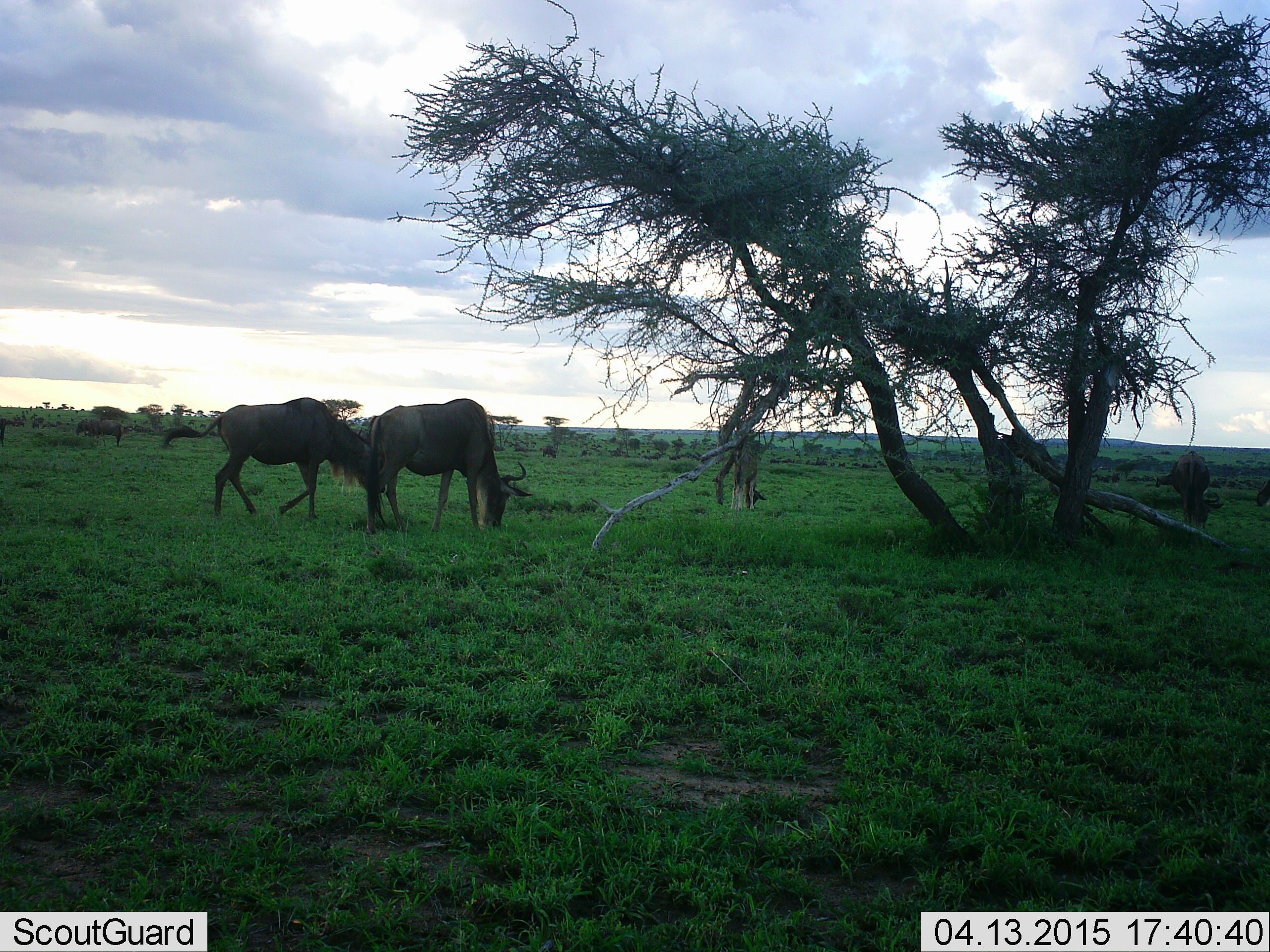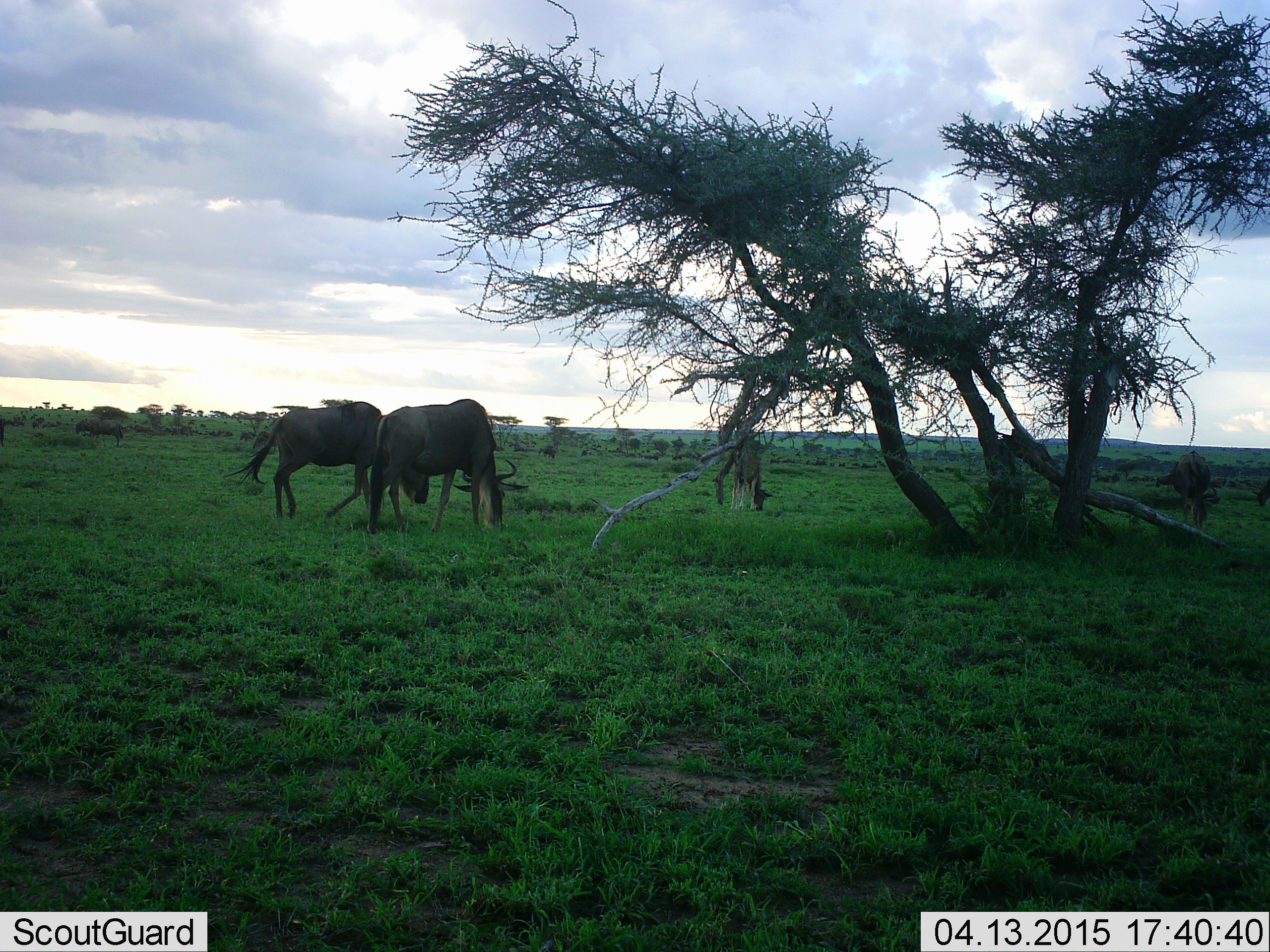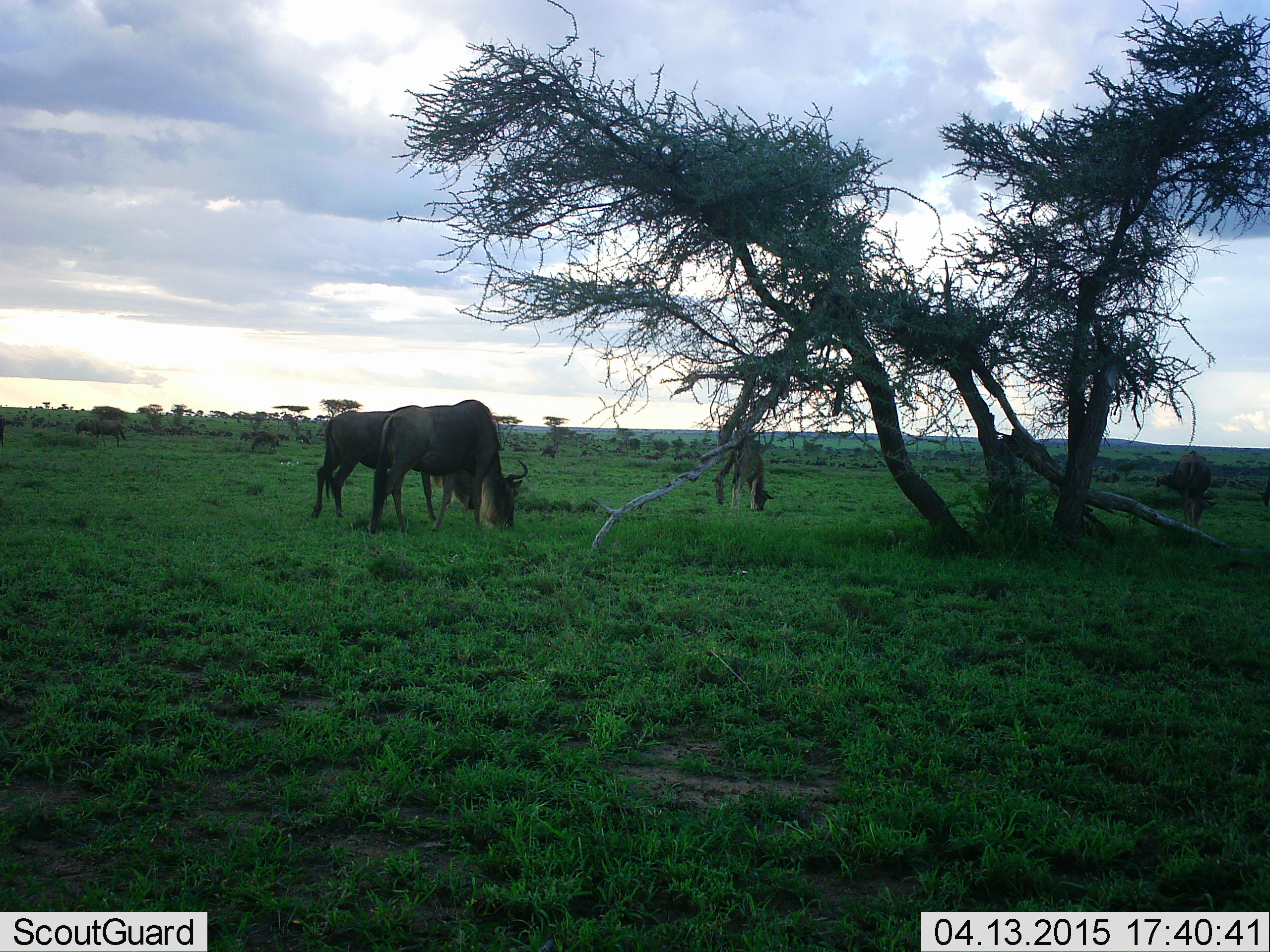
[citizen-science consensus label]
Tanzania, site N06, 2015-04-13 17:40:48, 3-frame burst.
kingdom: Animalia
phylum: Chordata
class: Mammalia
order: Artiodactyla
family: Bovidae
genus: Connochaetes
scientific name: Connochaetes taurinus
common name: blue wildebeest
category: wildebeest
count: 4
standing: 30%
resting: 0%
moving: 50%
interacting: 0%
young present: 10%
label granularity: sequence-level